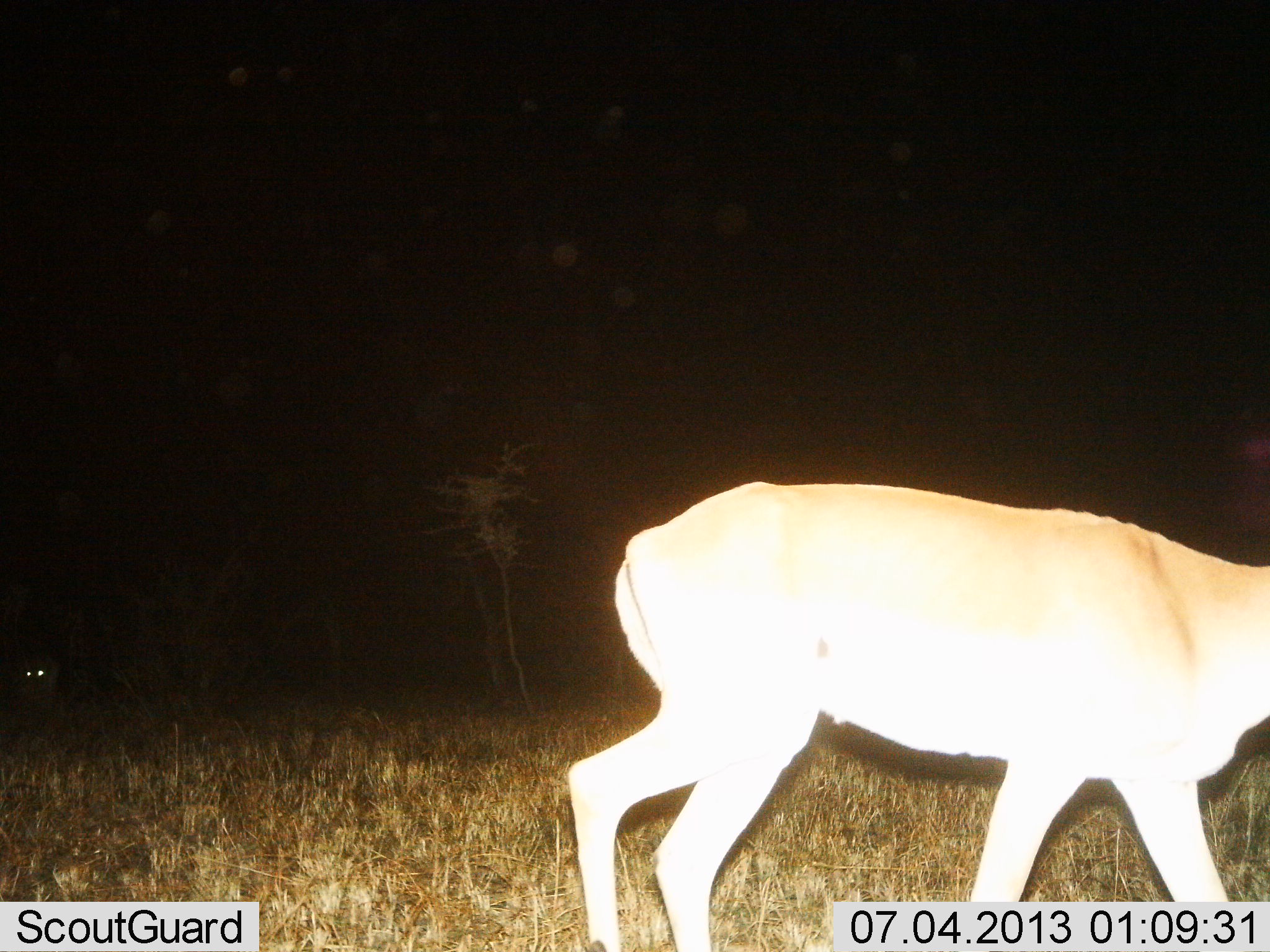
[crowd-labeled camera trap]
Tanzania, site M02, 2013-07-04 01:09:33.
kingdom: Animalia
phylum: Chordata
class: Mammalia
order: Artiodactyla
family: Bovidae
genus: Aepyceros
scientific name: Aepyceros melampus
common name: impala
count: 1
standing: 18%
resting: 0%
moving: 82%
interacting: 0%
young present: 0%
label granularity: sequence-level